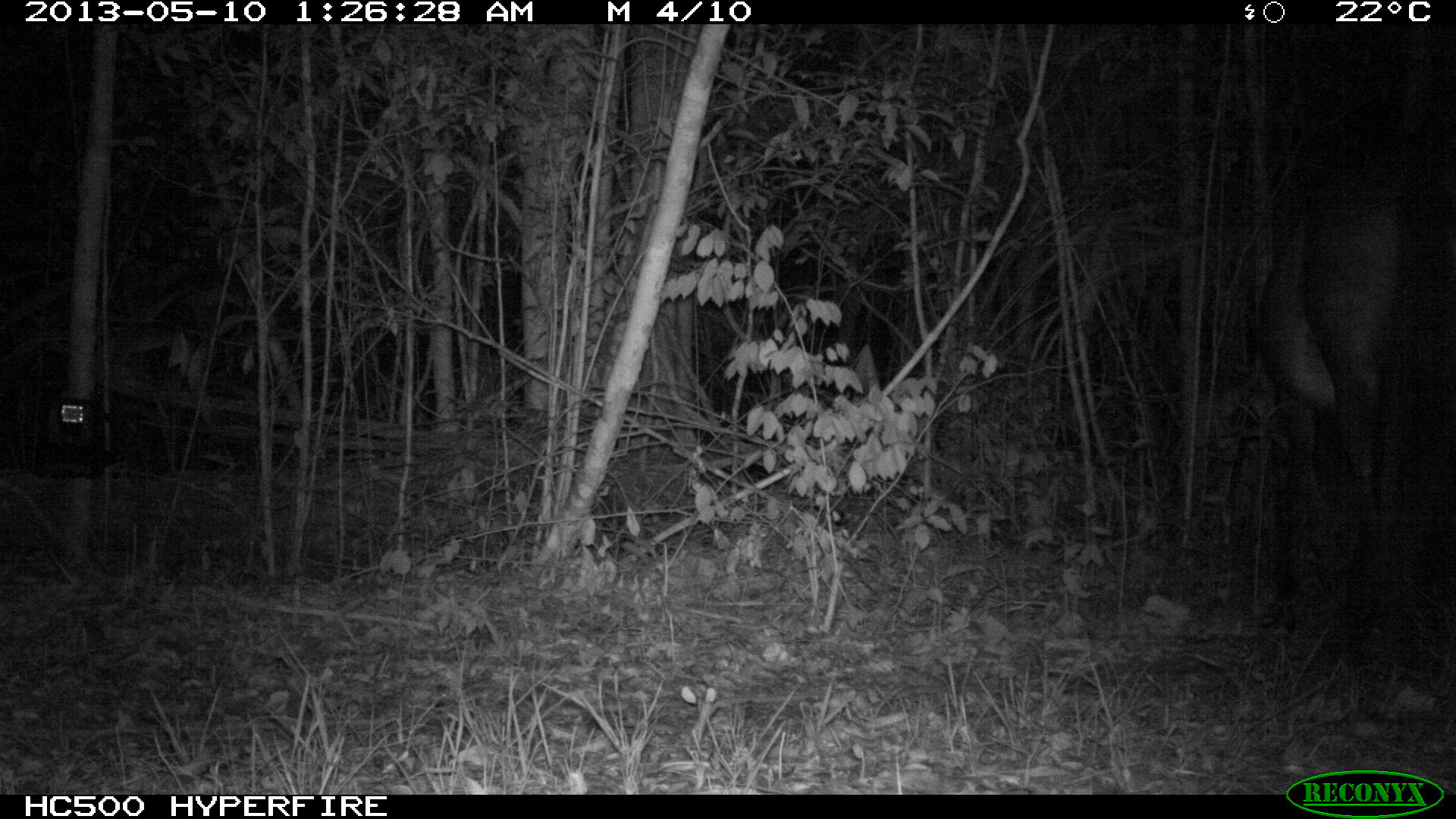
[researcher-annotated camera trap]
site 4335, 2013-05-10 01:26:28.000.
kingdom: Animalia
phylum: Chordata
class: Mammalia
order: Perissodactyla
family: Equidae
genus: Equus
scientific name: Equus ferus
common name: wild horse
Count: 1.